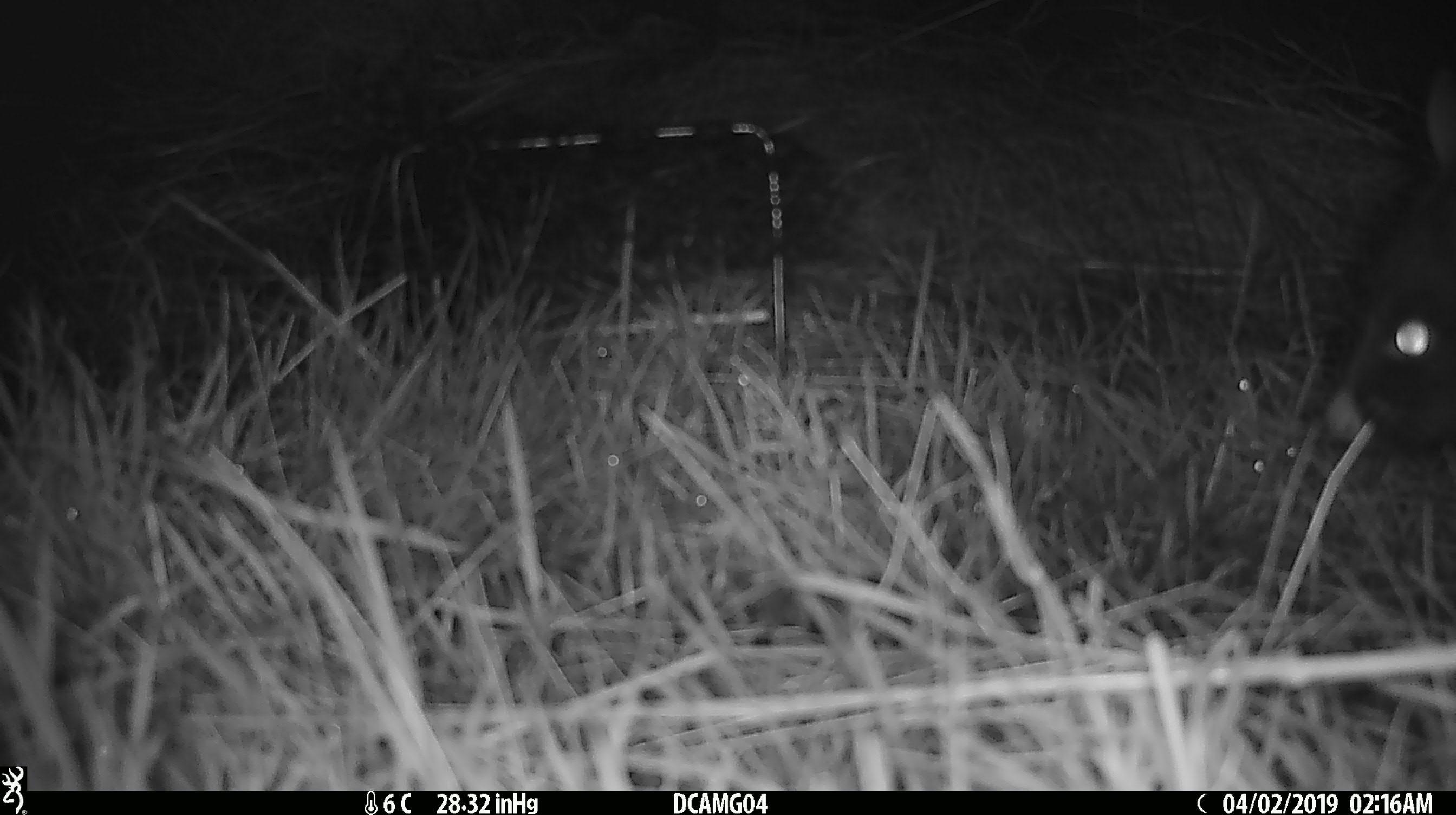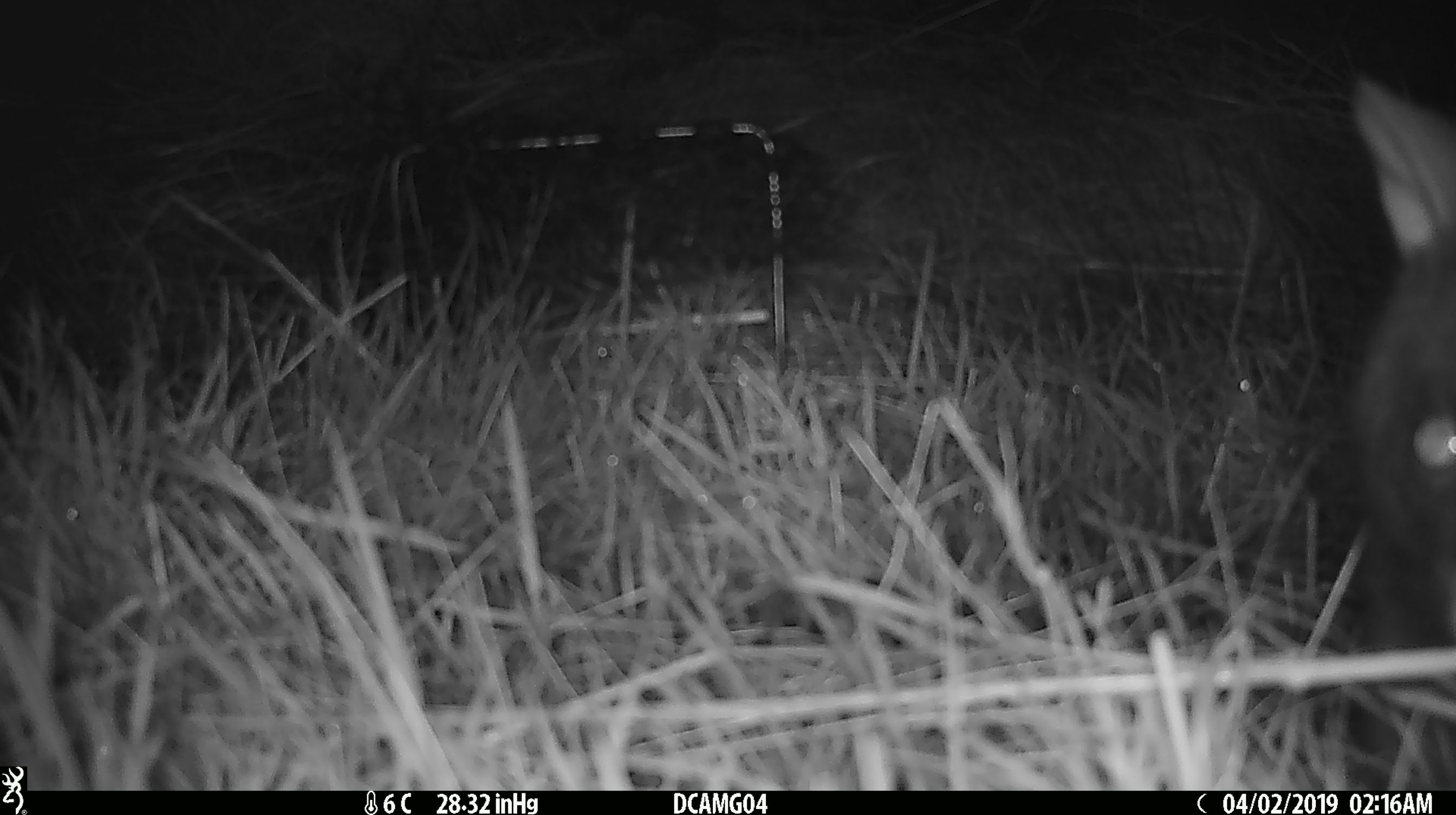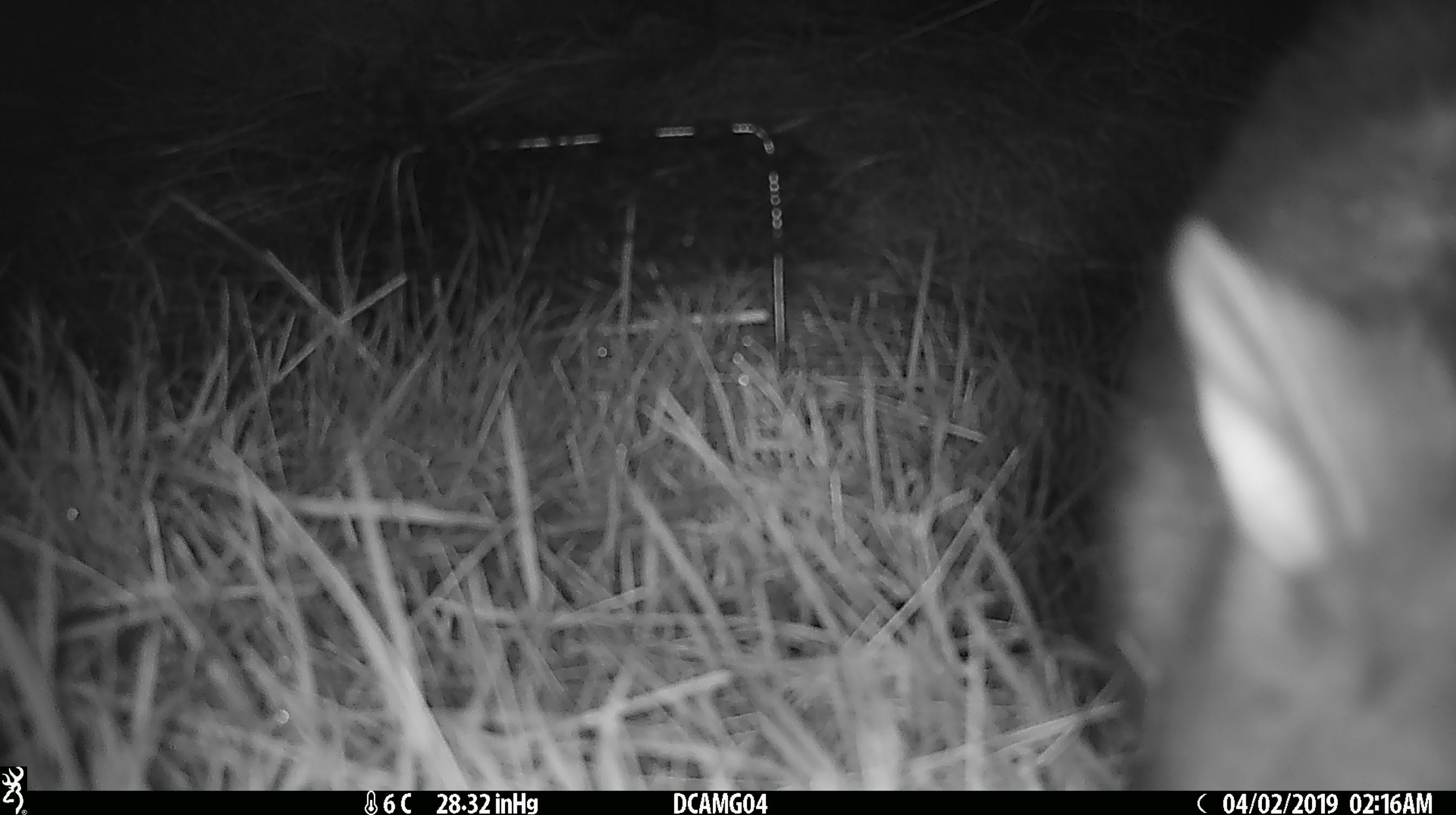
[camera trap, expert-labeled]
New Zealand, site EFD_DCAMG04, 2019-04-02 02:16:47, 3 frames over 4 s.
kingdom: Animalia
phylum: Chordata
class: Mammalia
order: Diprotodontia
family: Phalangeridae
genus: Trichosurus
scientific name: Trichosurus vulpecula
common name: common brushtail possum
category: possum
Possum (common brushtail possum) (Trichosurus vulpecula).